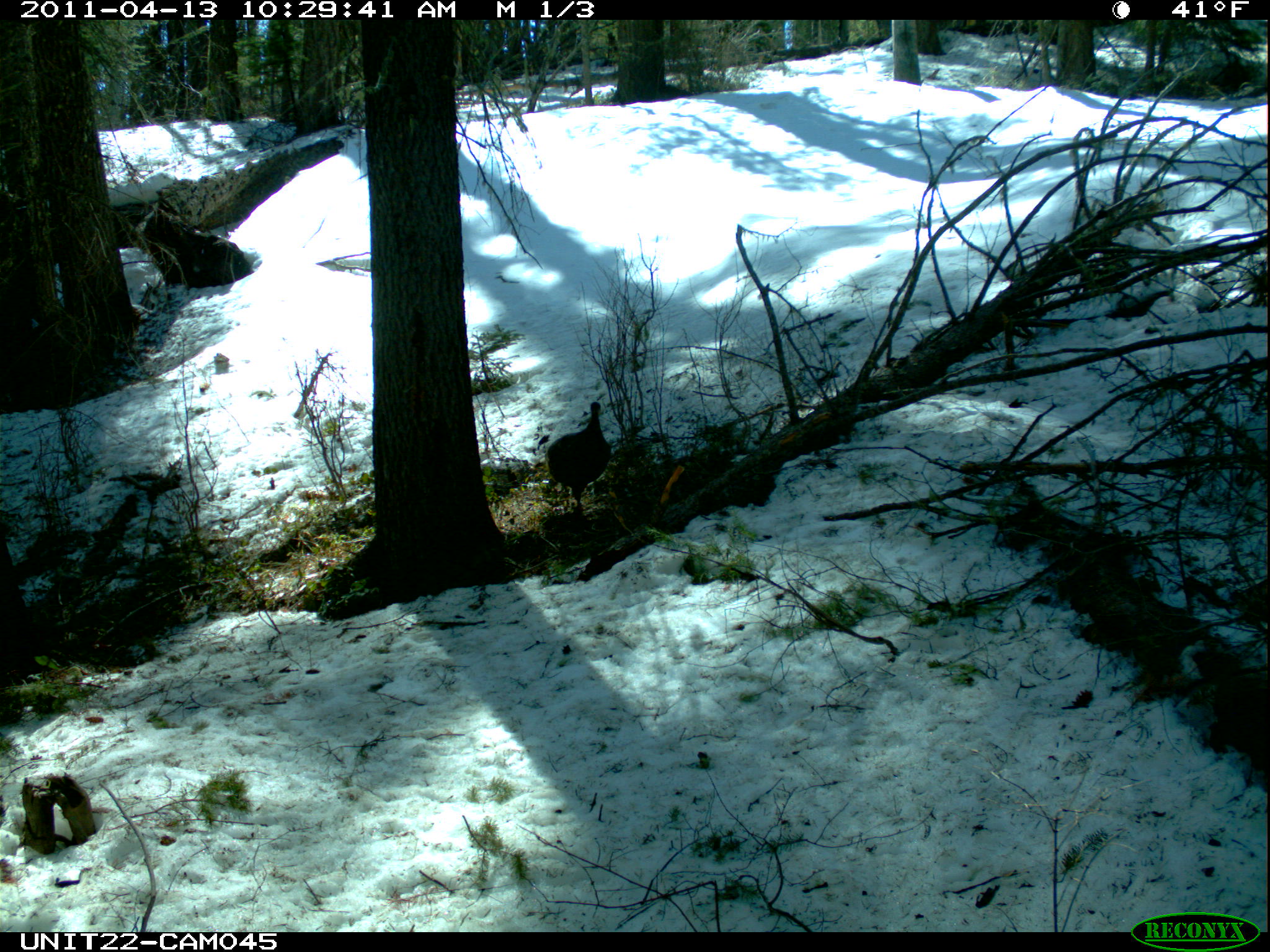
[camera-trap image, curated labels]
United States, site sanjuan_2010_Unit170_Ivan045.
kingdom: Animalia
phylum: Chordata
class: Aves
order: Galliformes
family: Phasianidae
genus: Meleagris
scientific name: Meleagris gallopavo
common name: wild turkey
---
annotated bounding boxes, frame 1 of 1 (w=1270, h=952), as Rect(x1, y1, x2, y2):
animal: Rect(539, 398, 615, 516)